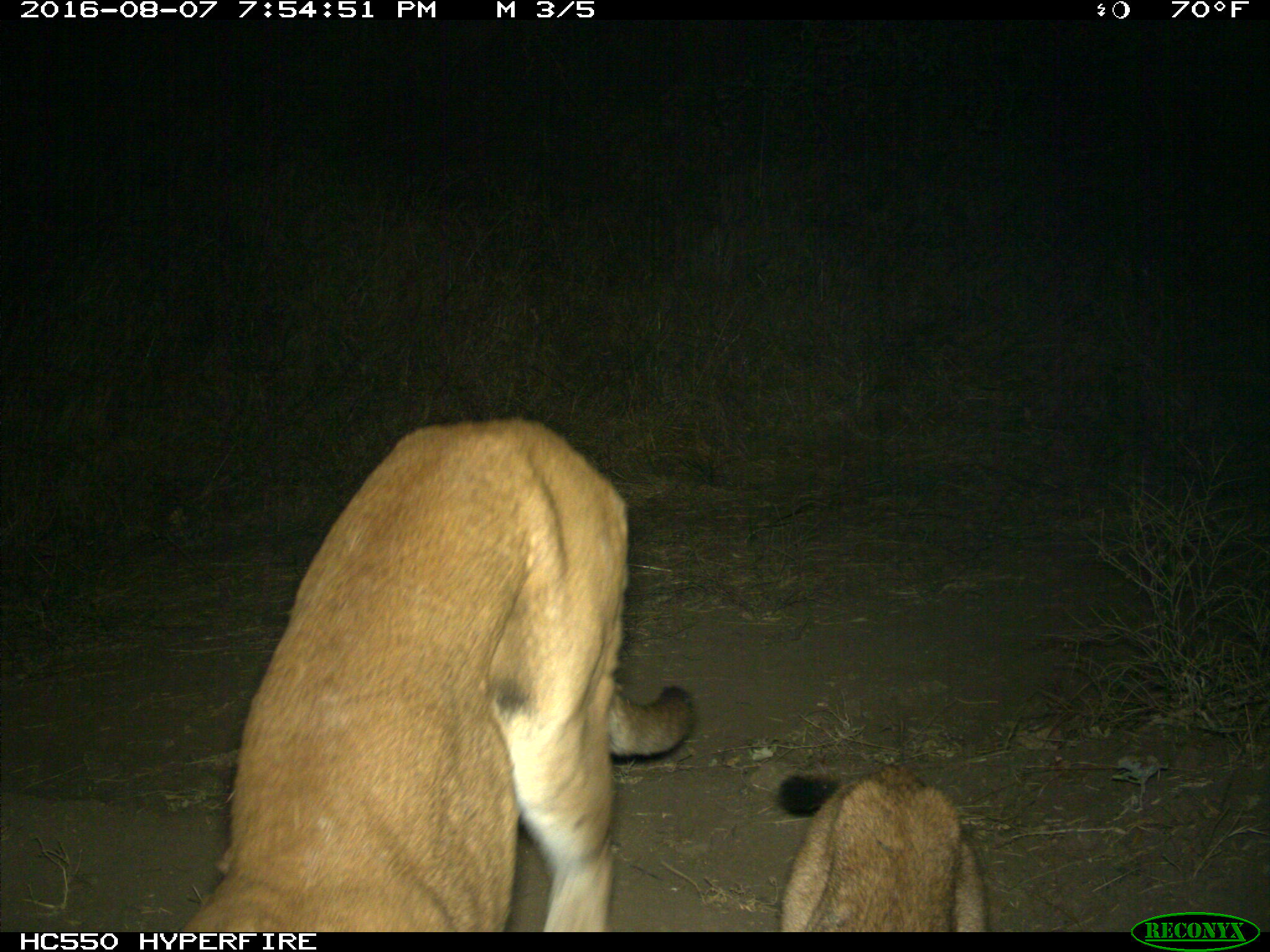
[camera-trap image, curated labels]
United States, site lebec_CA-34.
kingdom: Animalia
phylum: Chordata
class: Mammalia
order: Carnivora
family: Felidae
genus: Puma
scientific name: Puma concolor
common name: mountain lion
Puma concolor (mountain lion).